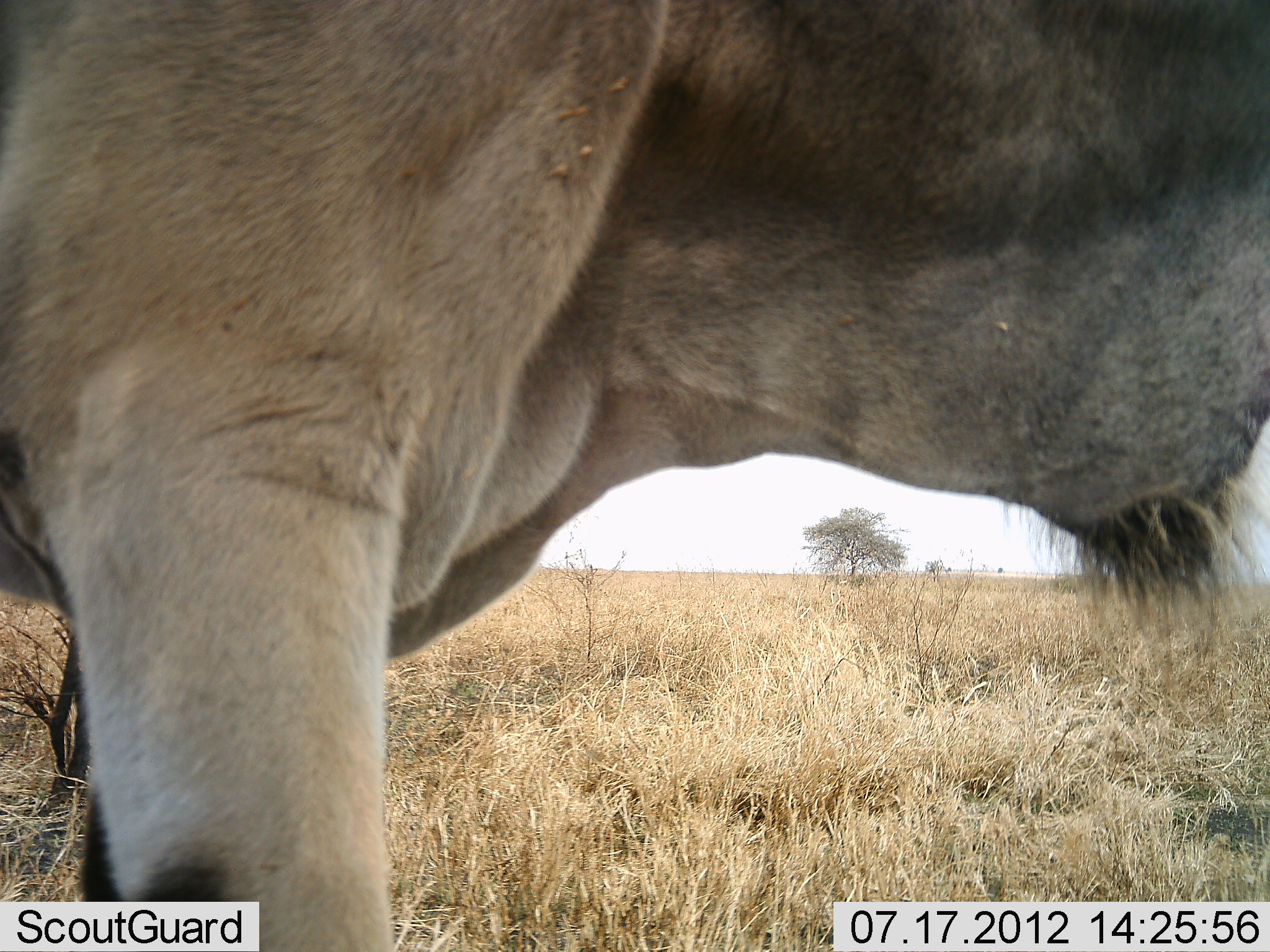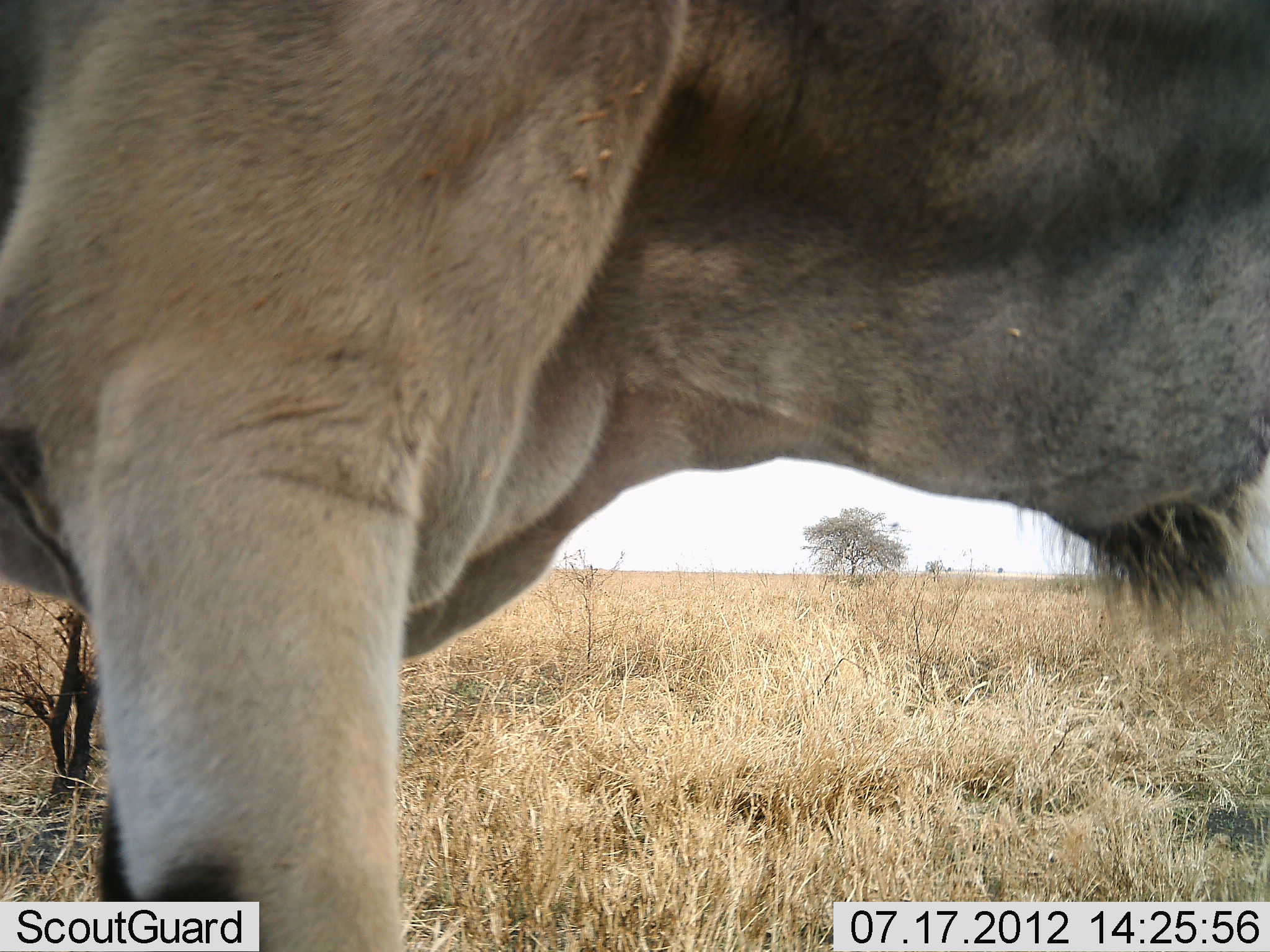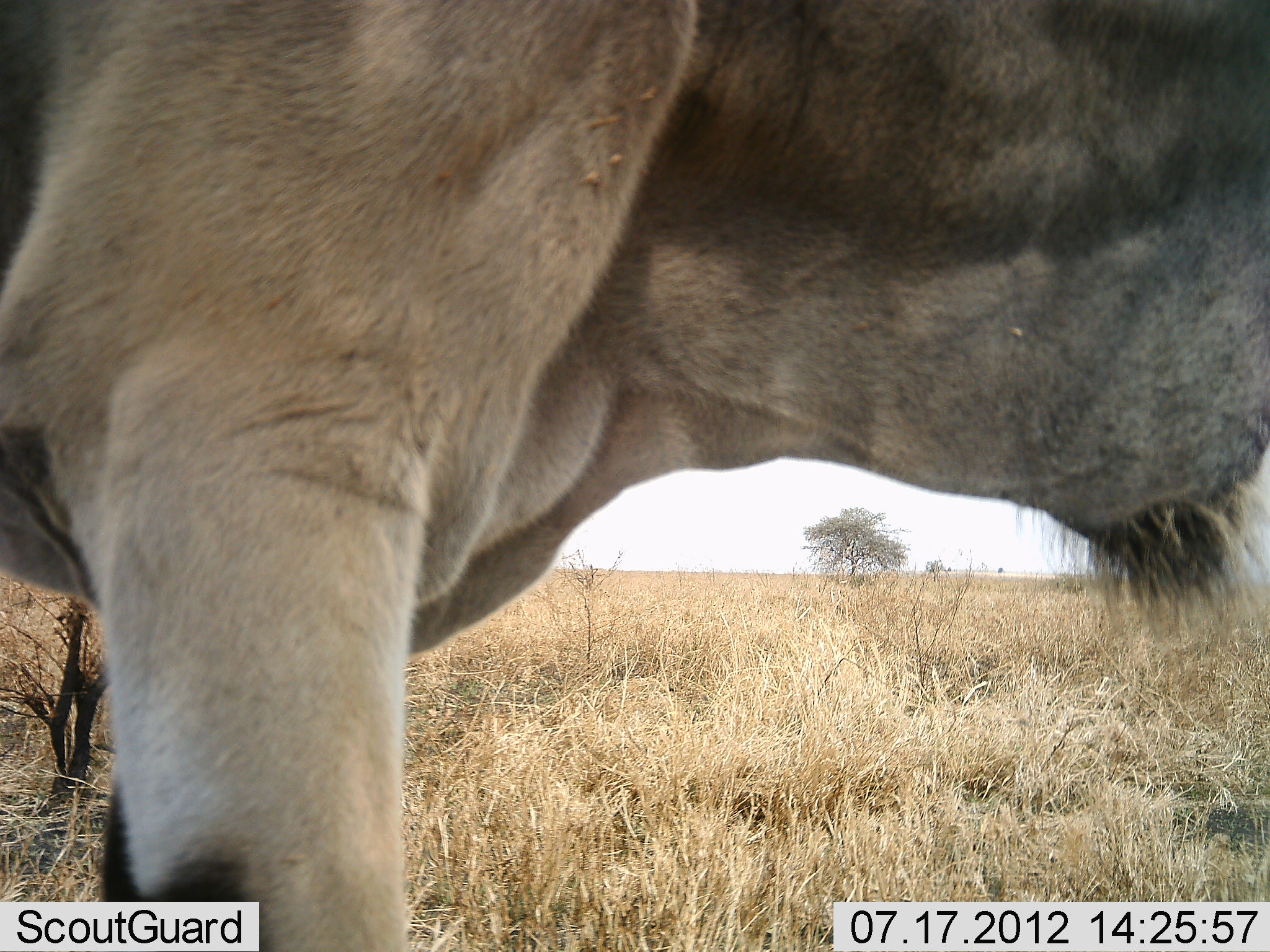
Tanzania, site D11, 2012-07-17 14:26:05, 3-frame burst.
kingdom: Animalia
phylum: Chordata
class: Mammalia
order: Artiodactyla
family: Bovidae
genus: Tragelaphus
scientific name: Tragelaphus oryx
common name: eland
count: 1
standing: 100%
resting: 0%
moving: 0%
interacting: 0%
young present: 0%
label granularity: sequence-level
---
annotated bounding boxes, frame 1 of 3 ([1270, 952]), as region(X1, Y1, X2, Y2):
animal: region(0, 0, 1269, 951)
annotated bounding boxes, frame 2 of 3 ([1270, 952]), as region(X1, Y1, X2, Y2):
animal: region(0, 0, 1269, 951)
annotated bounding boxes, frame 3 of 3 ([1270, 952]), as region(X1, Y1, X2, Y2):
animal: region(0, 0, 1269, 951)